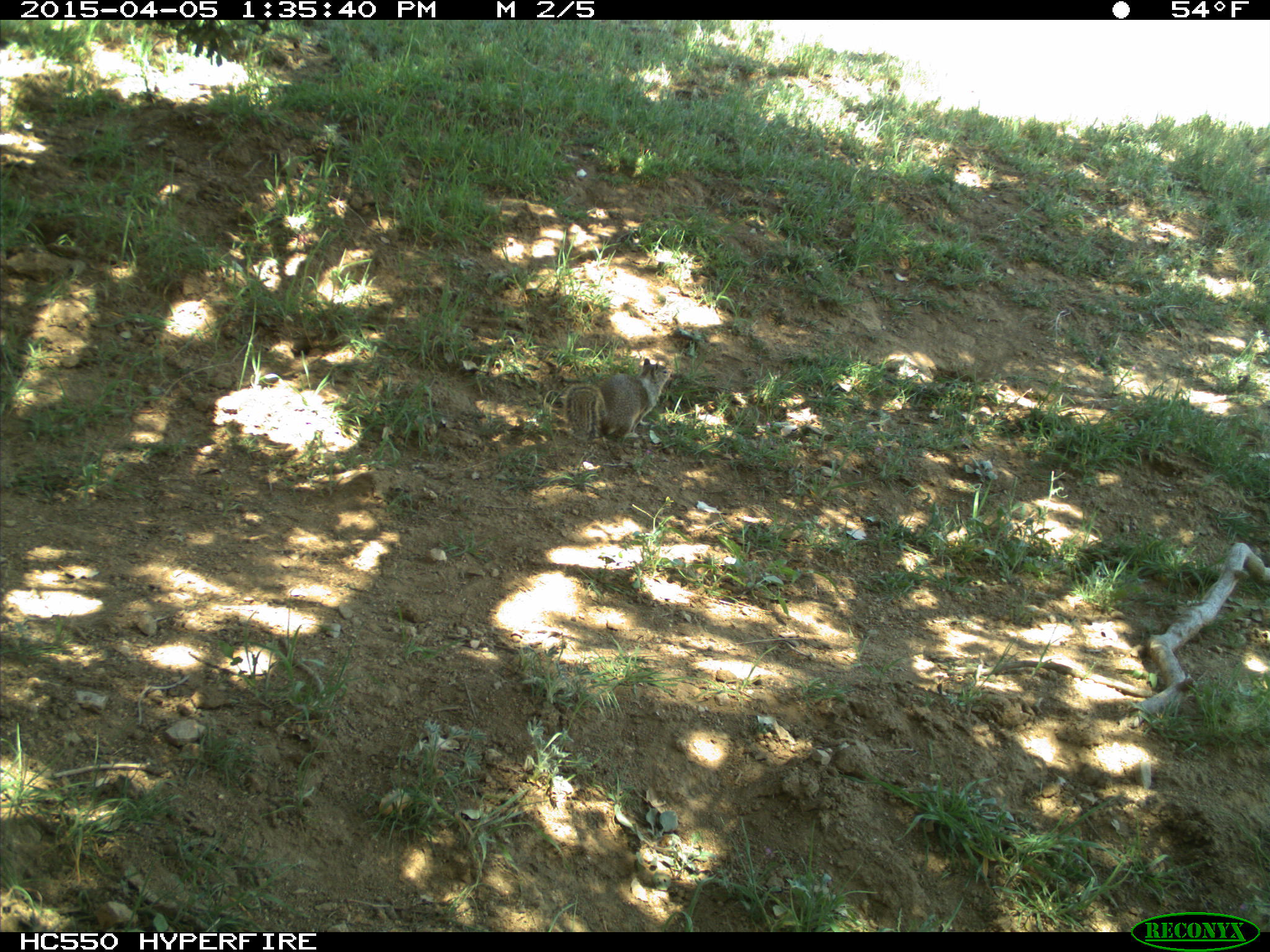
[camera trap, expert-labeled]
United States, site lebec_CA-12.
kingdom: Animalia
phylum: Chordata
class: Mammalia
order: Rodentia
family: Sciuridae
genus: Otospermophilus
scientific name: Otospermophilus beecheyi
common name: california ground squirrel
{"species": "Otospermophilus beecheyi (california ground squirrel)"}